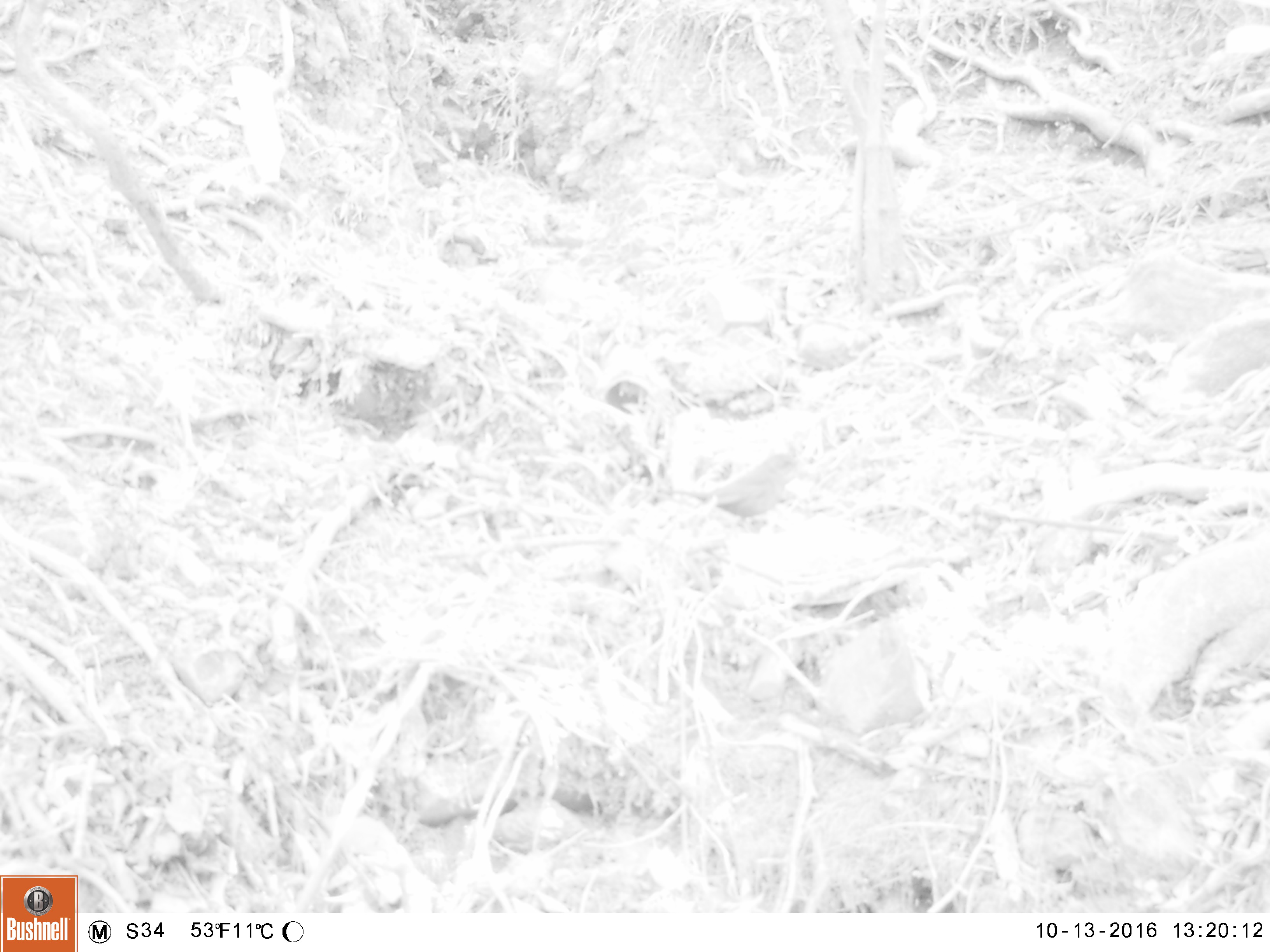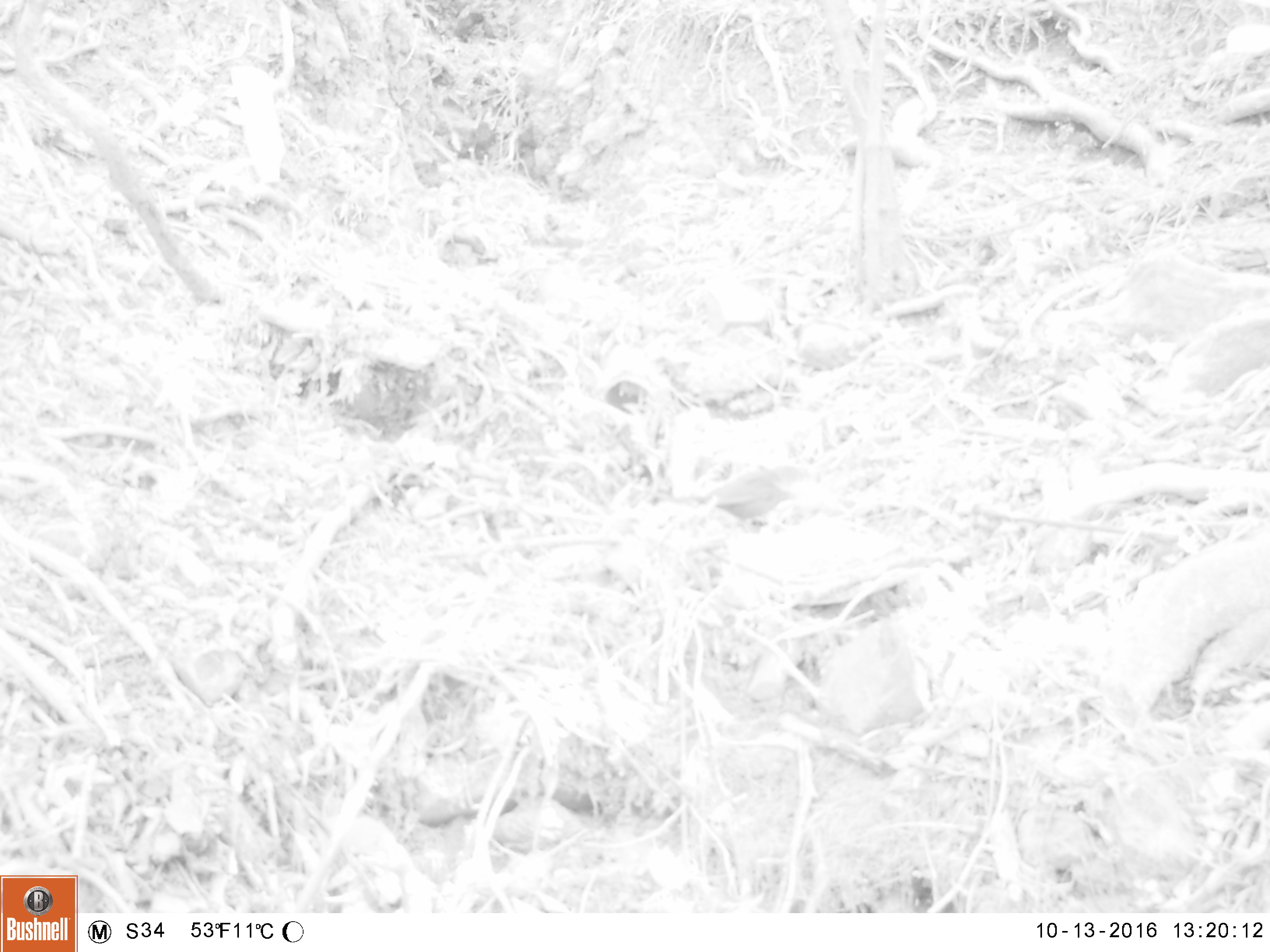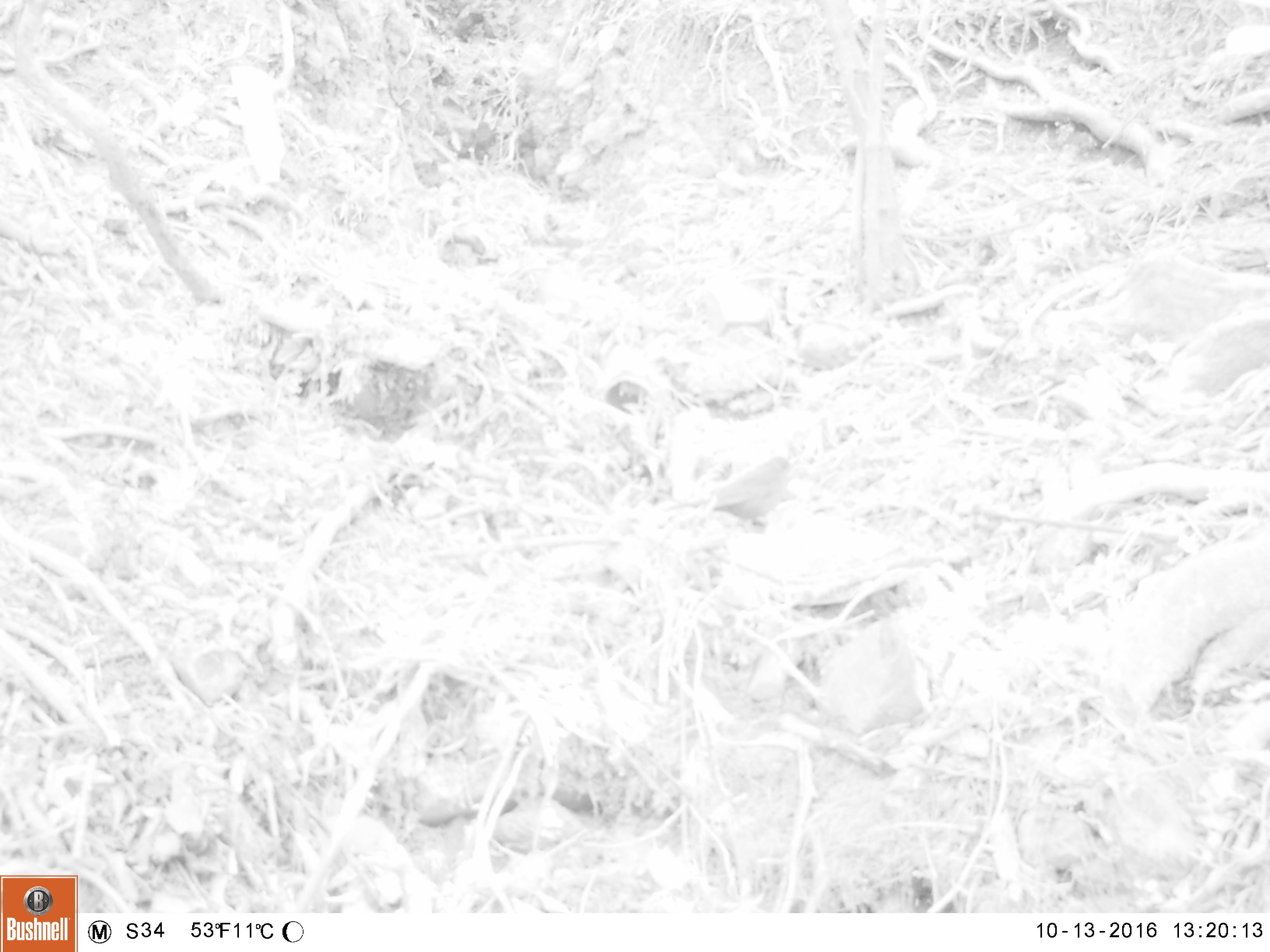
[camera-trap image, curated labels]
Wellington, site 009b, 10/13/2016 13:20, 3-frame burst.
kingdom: Animalia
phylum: Chordata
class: Aves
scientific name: Aves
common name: bird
Bird (Aves).